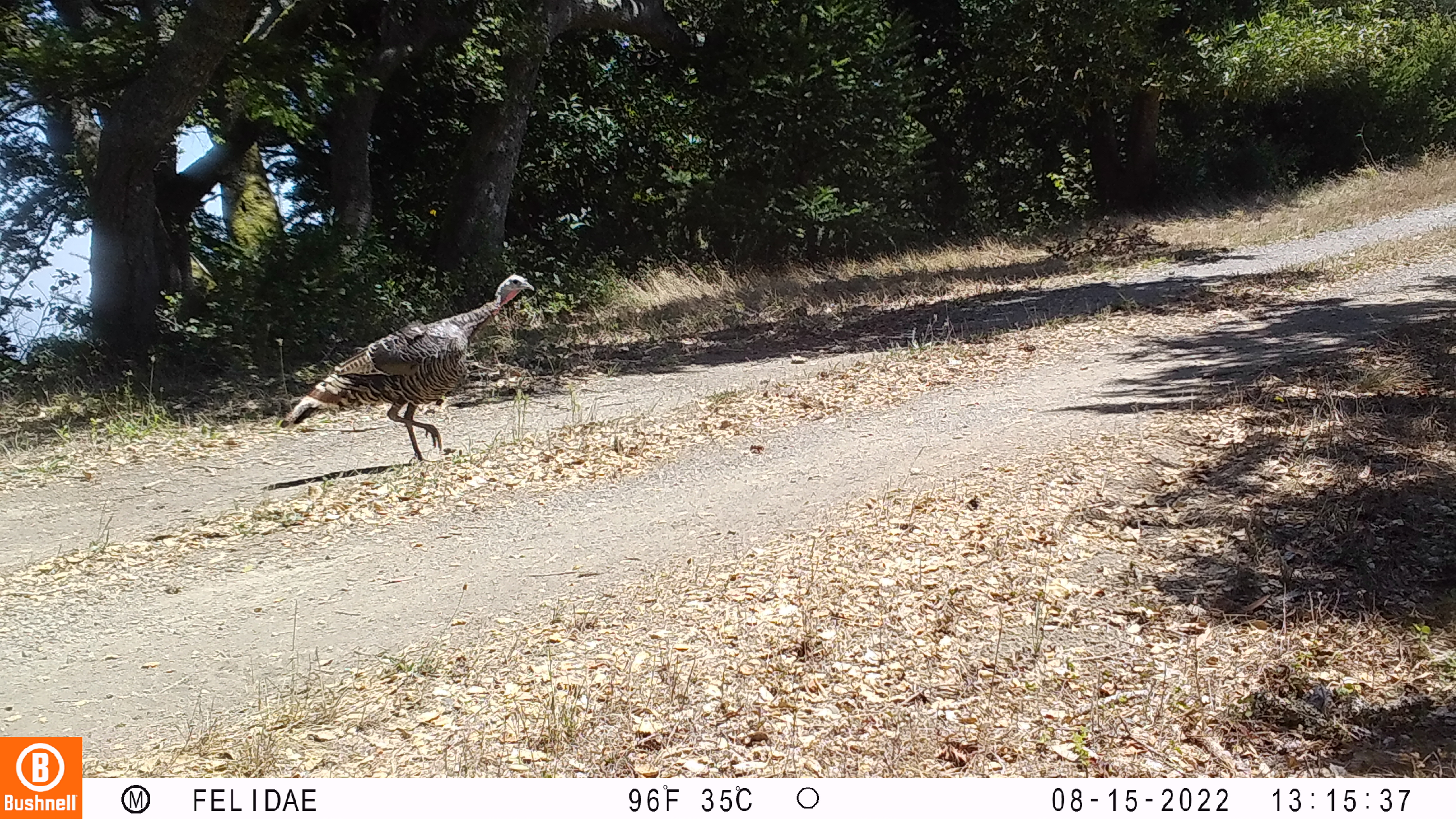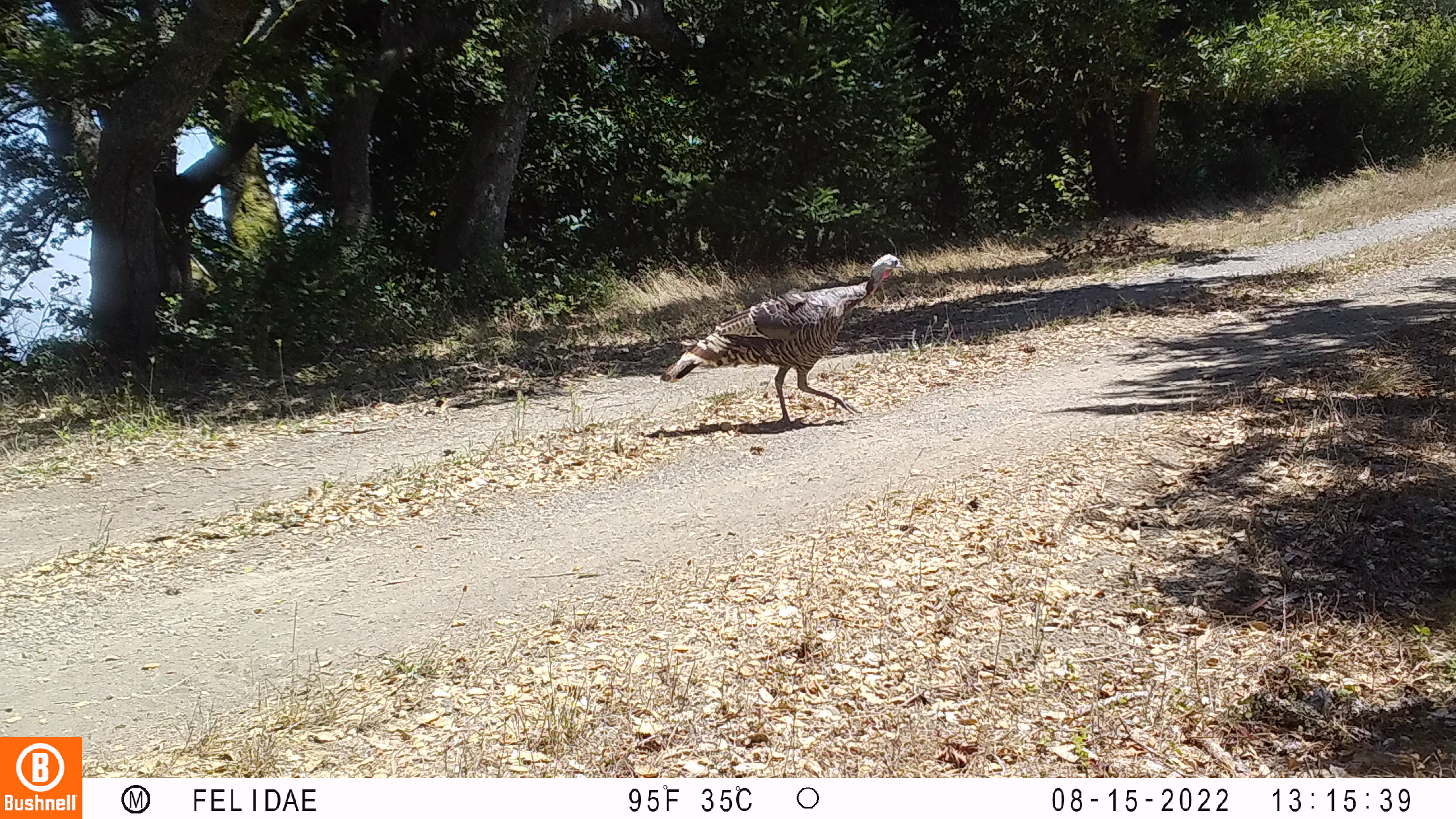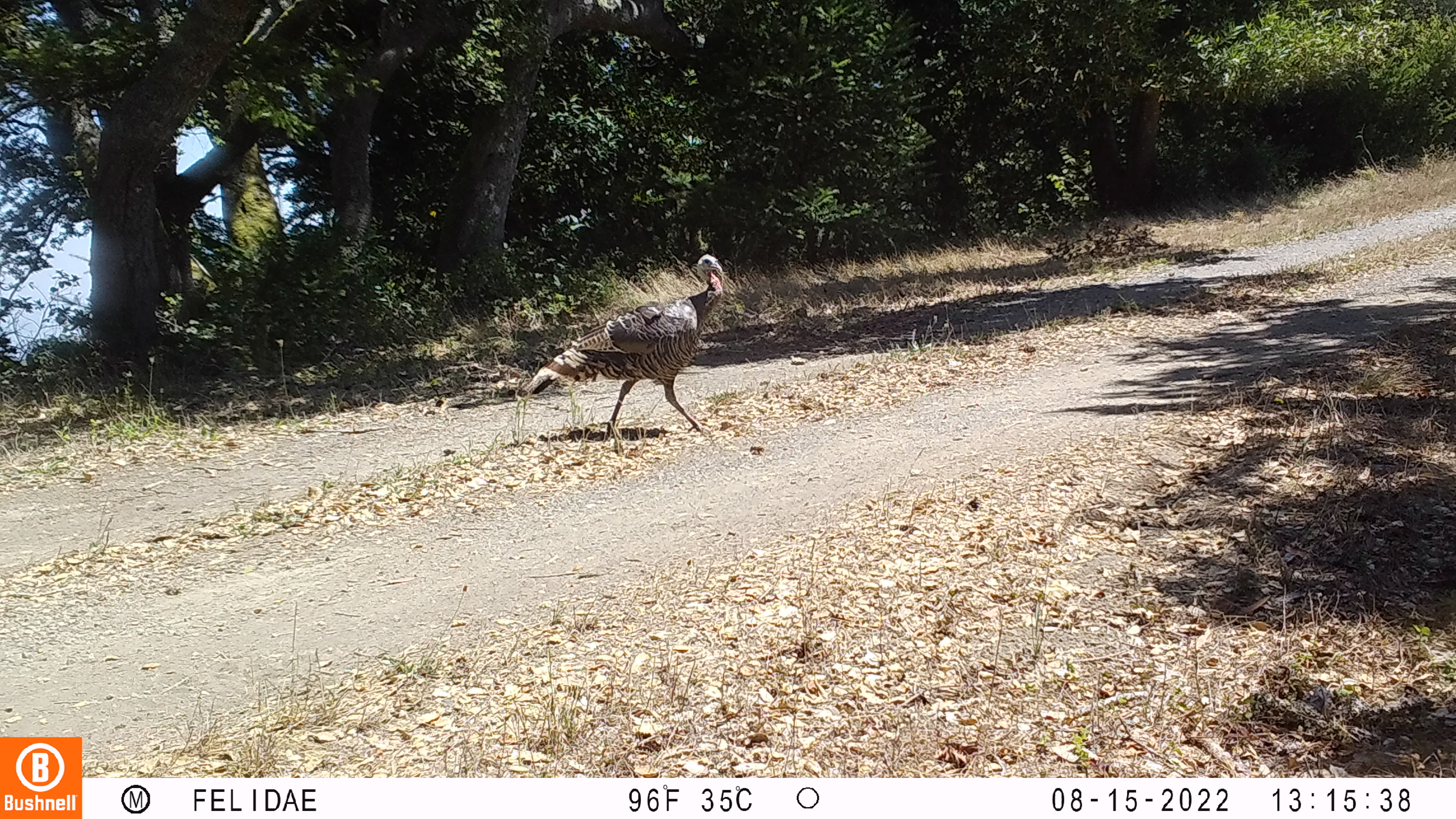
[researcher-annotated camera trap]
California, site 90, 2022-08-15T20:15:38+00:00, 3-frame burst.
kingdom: Animalia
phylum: Chordata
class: Aves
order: Galliformes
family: Phasianidae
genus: Meleagris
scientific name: Meleagris gallopavo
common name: turkey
Turkey (Meleagris gallopavo).